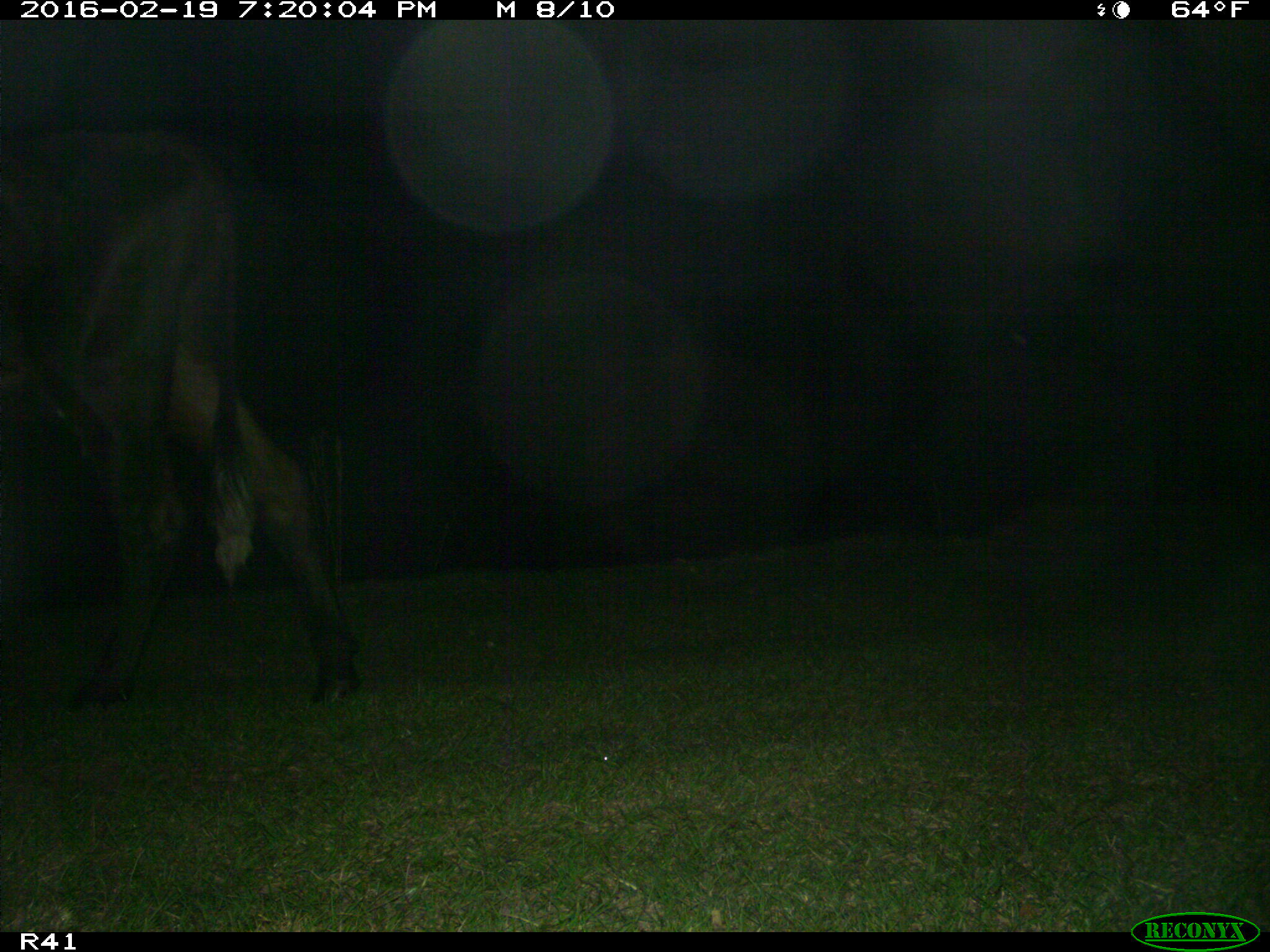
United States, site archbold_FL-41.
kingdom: Animalia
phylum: Chordata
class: Mammalia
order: Artiodactyla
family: Bovidae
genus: Bos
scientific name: Bos taurus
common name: domestic cow